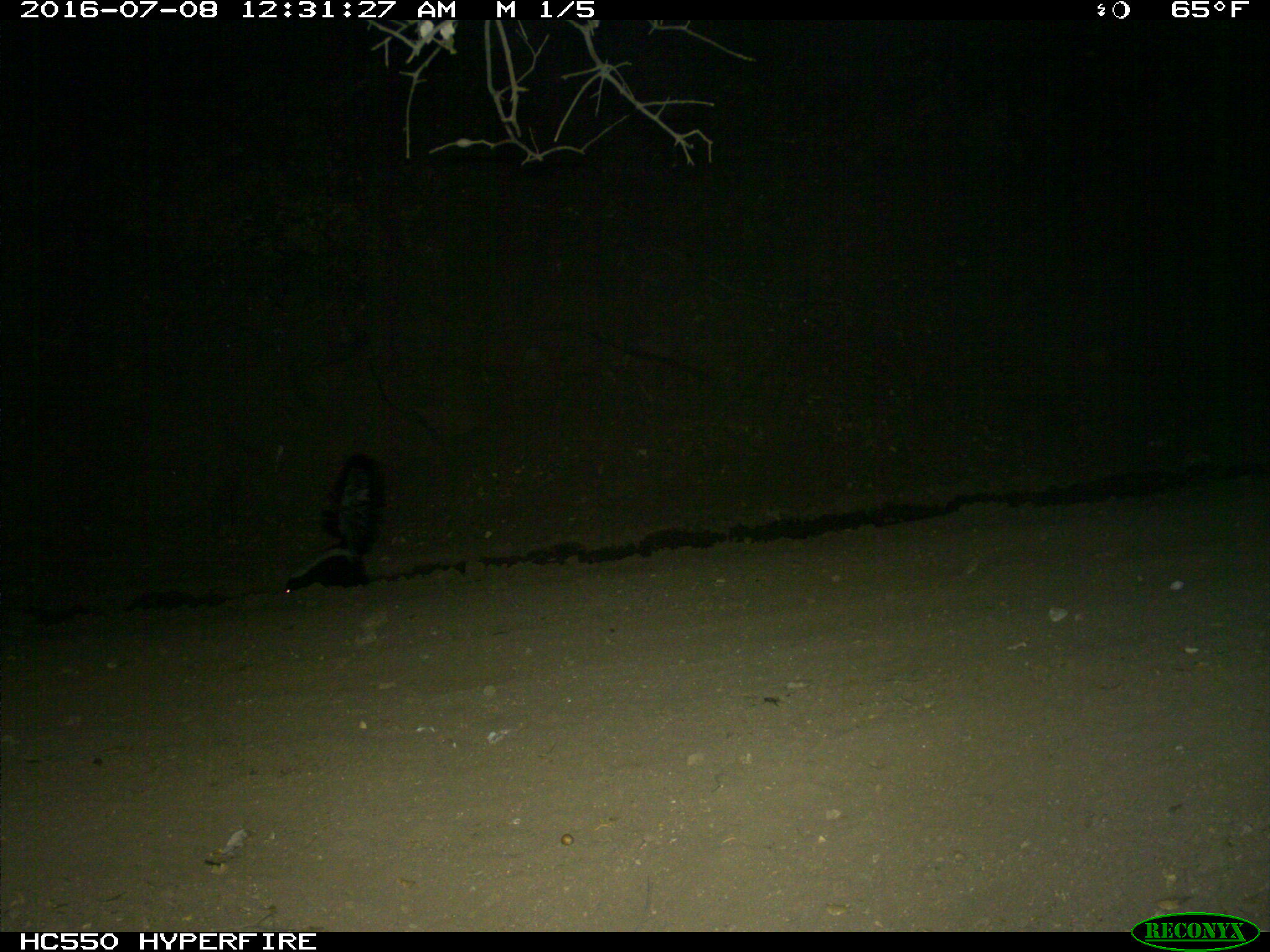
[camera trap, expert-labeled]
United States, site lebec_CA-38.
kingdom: Animalia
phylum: Chordata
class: Mammalia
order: Carnivora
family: Mephitidae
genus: Mephitis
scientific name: Mephitis mephitis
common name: striped skunk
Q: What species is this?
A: Mephitis mephitis (striped skunk).